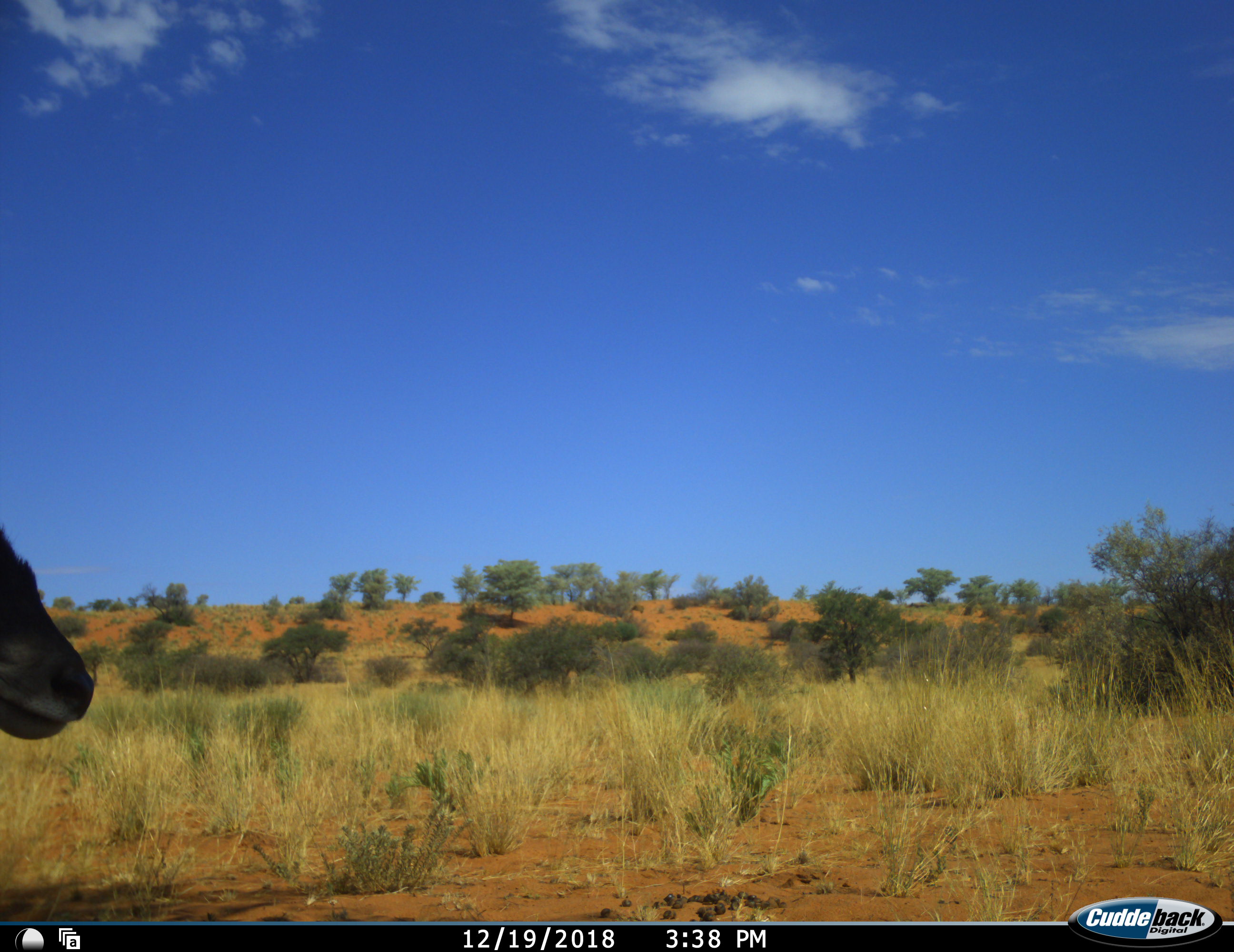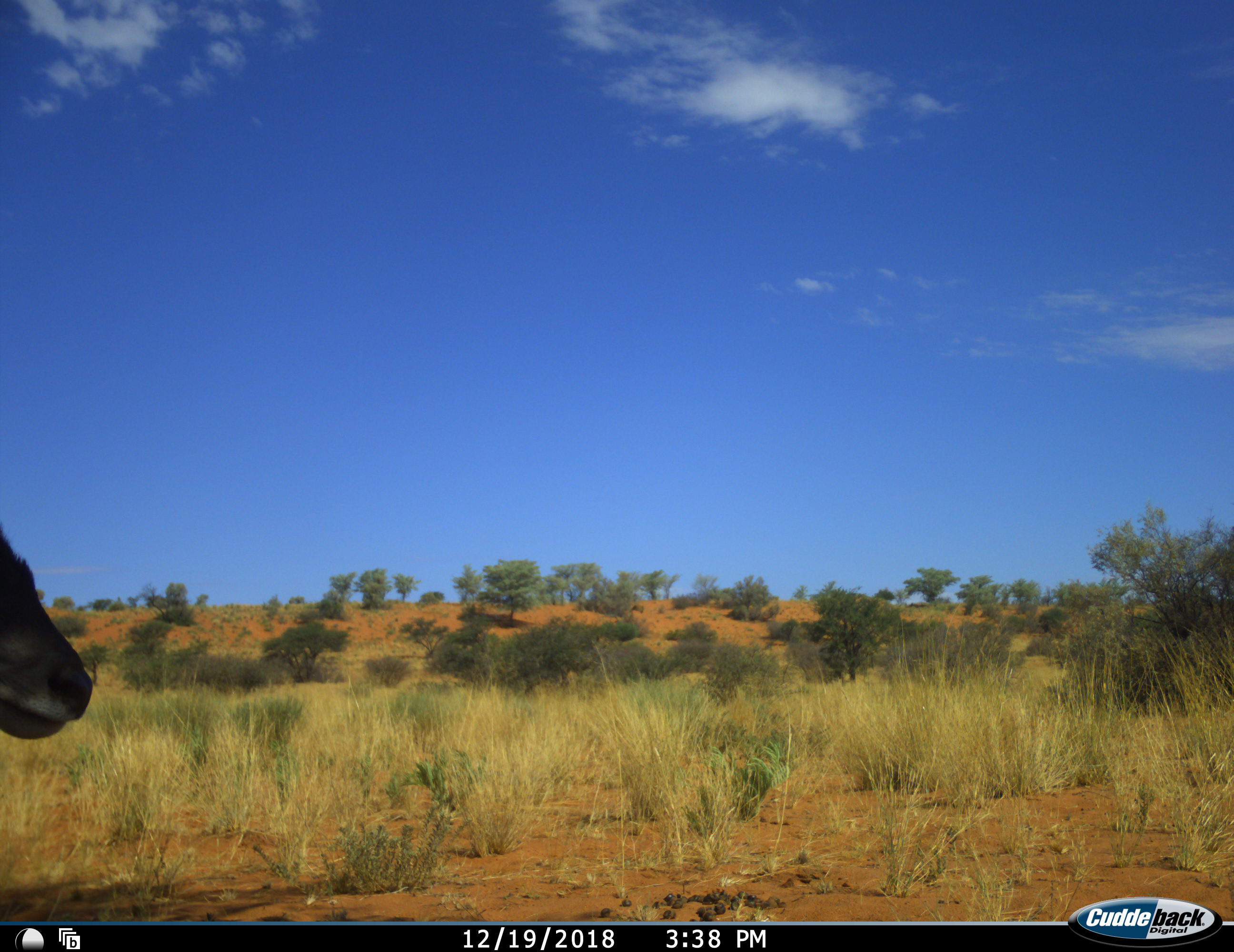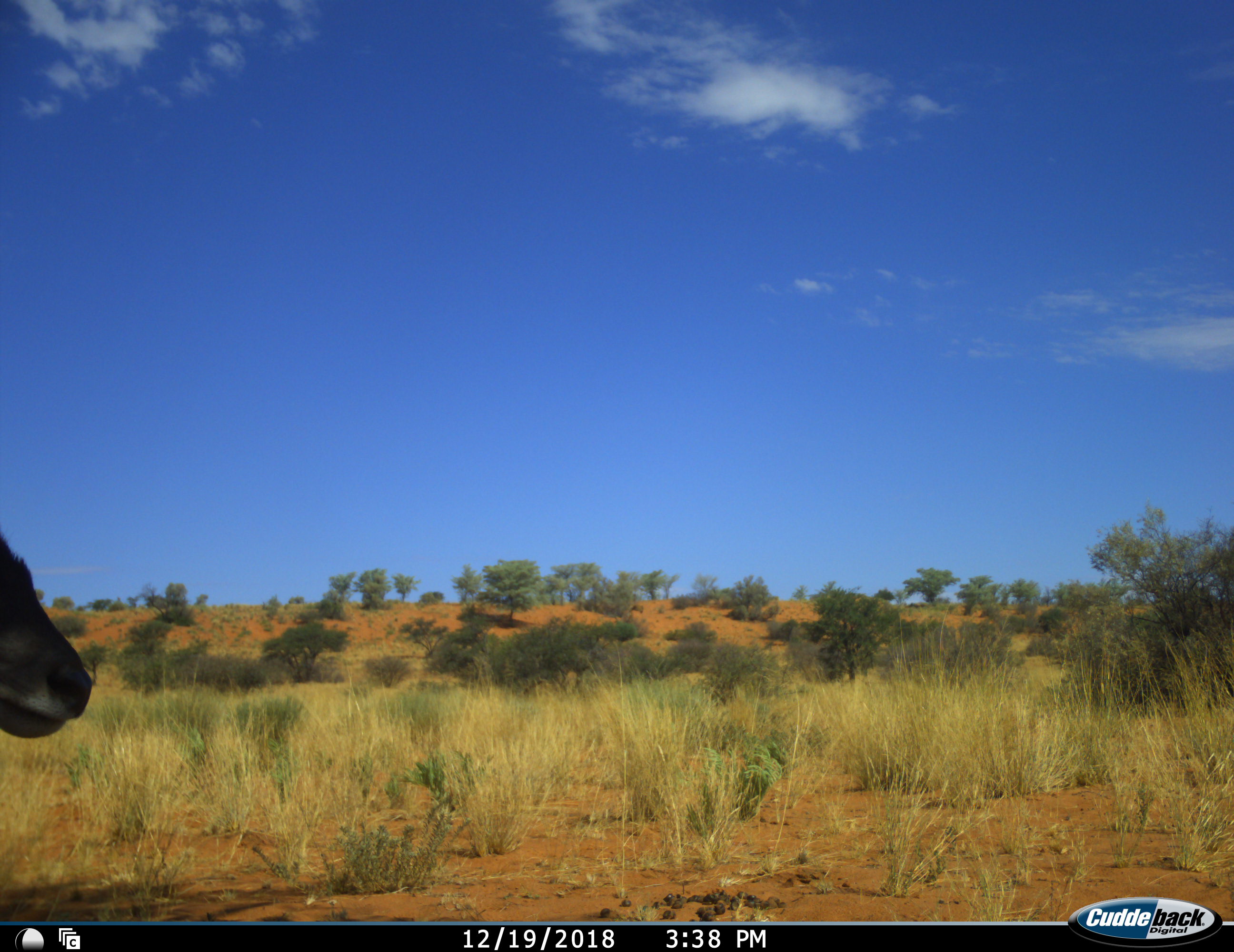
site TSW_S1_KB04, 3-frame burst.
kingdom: Animalia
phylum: Chordata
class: Mammalia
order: Artiodactyla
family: Bovidae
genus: Tragelaphus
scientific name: Tragelaphus oryx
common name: eland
Eland (Tragelaphus oryx), count 1. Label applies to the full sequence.